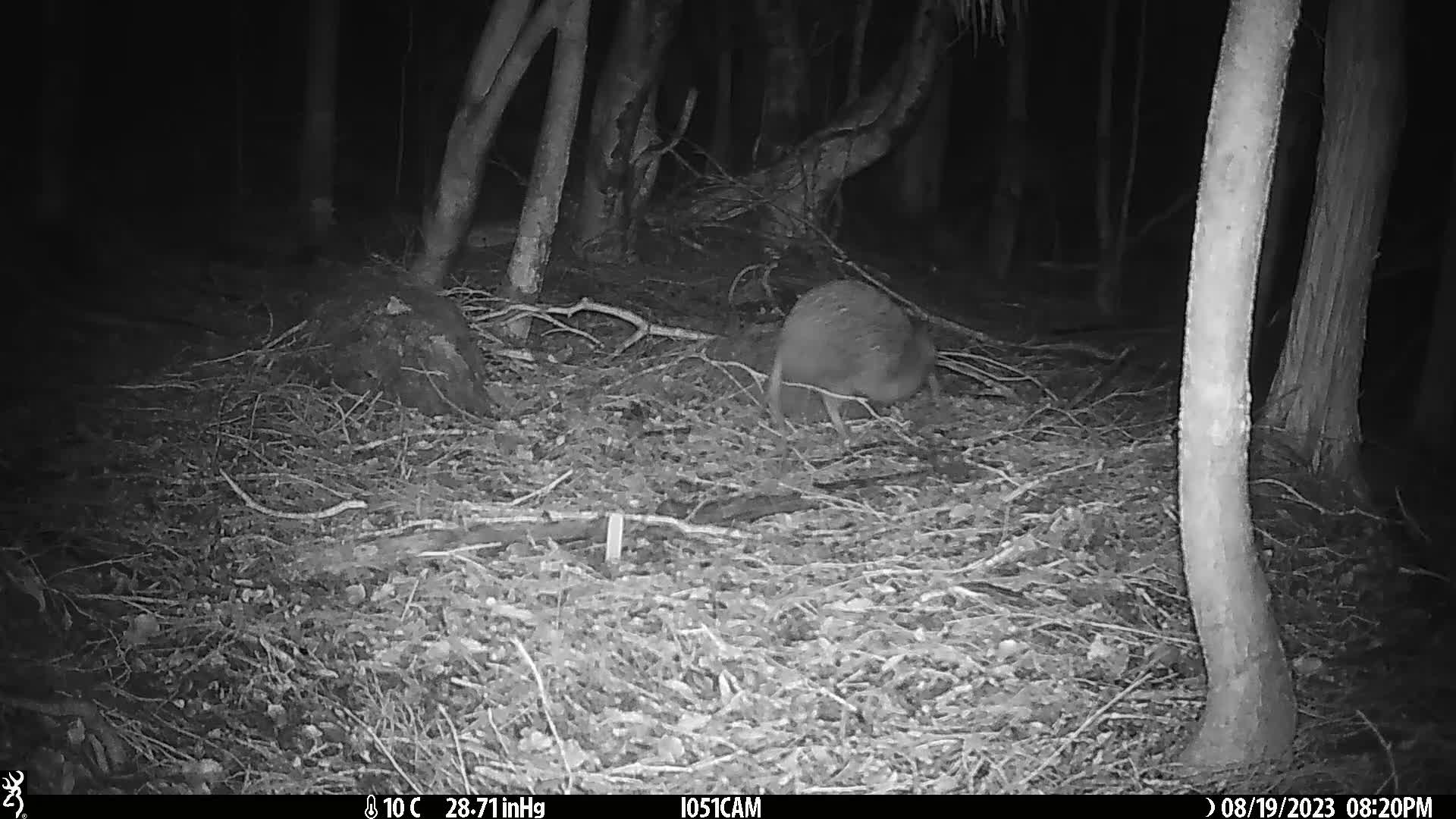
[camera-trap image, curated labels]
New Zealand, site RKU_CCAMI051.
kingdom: Animalia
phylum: Chordata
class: Aves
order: Apterygiformes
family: Apterygidae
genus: Apteryx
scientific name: Apteryx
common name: kiwi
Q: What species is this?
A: Kiwi (Apteryx).